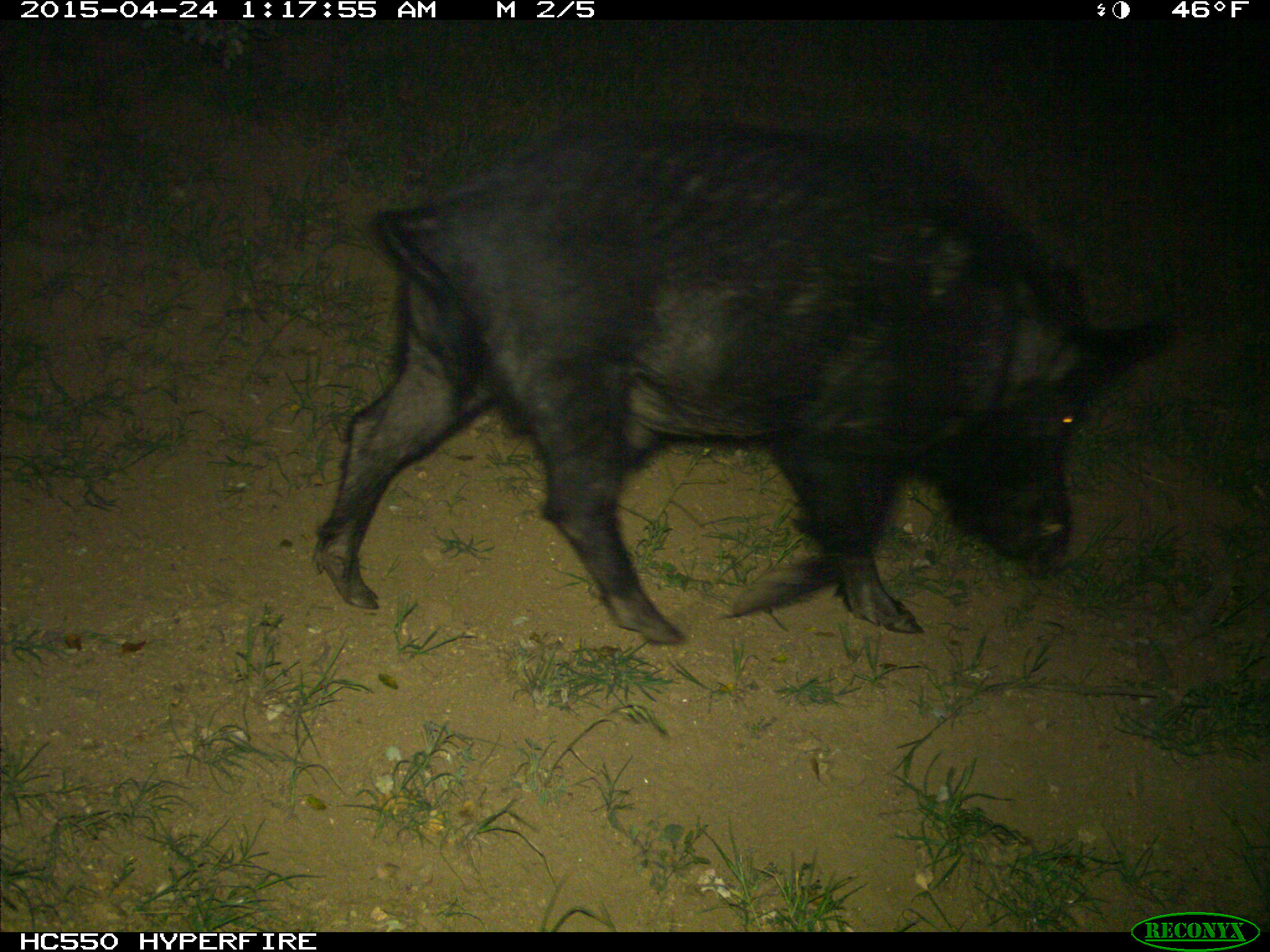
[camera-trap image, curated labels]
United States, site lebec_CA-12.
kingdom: Animalia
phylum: Chordata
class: Mammalia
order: Artiodactyla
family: Suidae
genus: Sus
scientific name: Sus scrofa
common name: wild boar